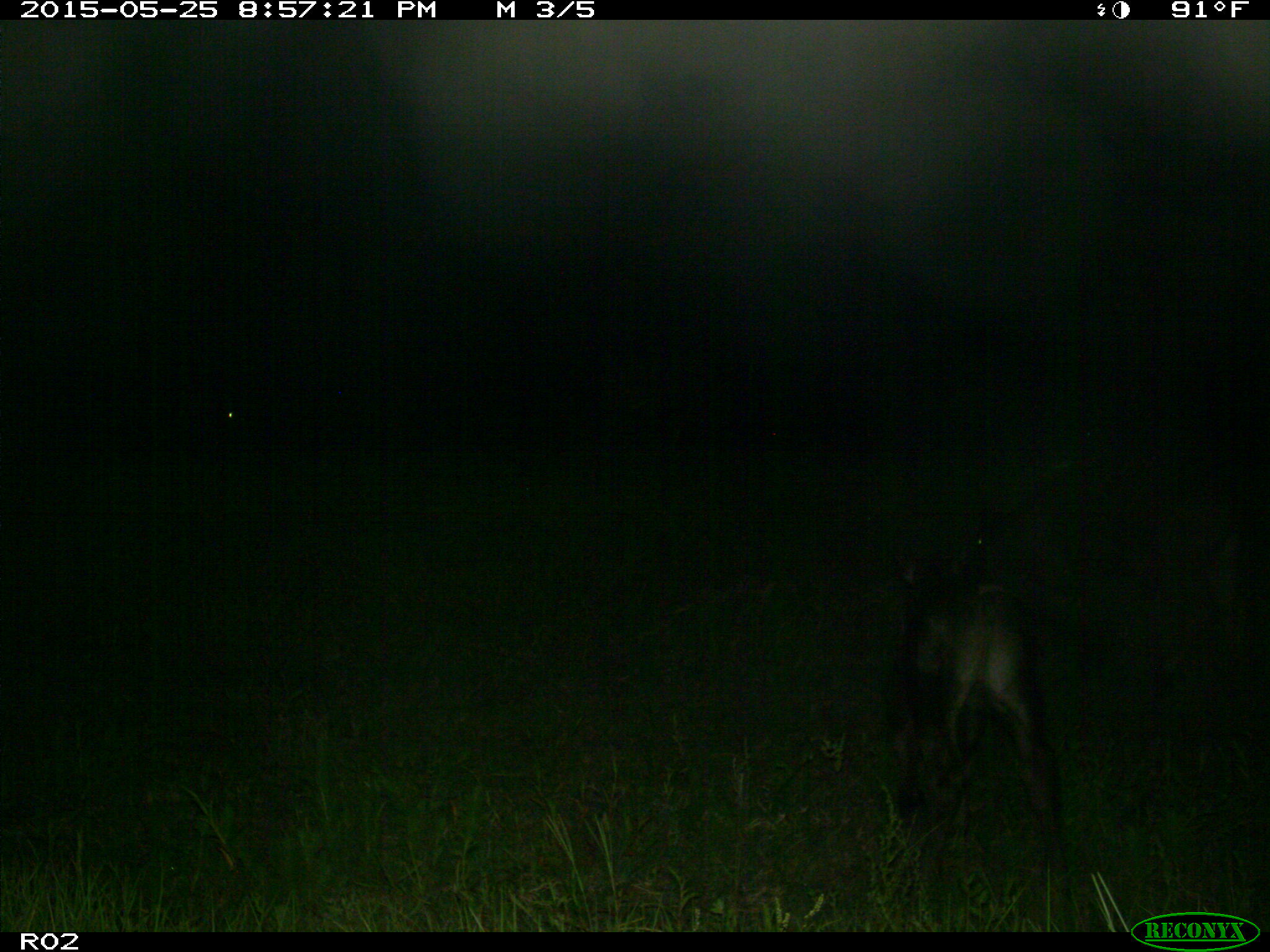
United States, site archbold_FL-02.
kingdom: Animalia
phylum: Chordata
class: Mammalia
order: Artiodactyla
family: Bovidae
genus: Bos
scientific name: Bos taurus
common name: domestic cow